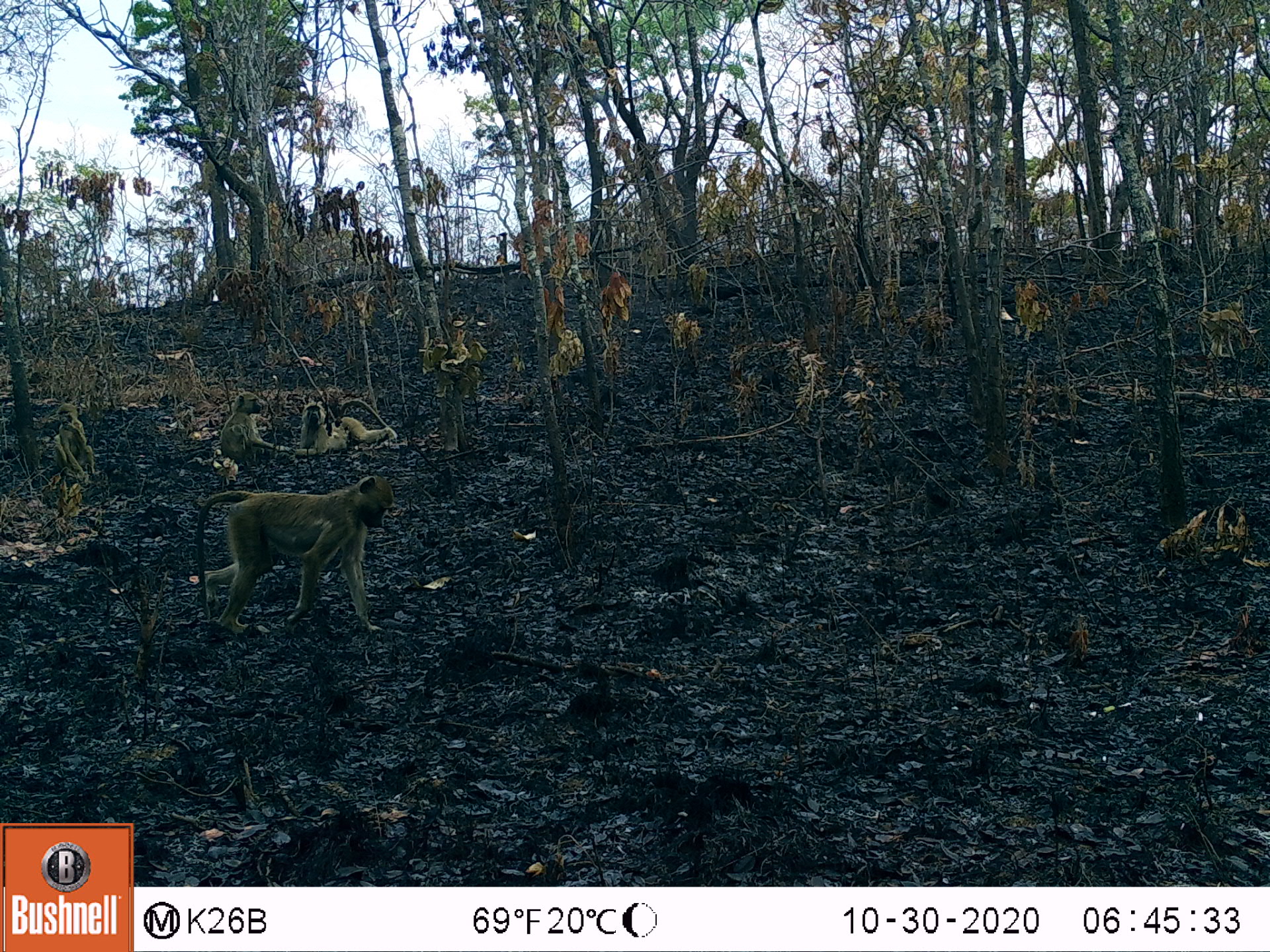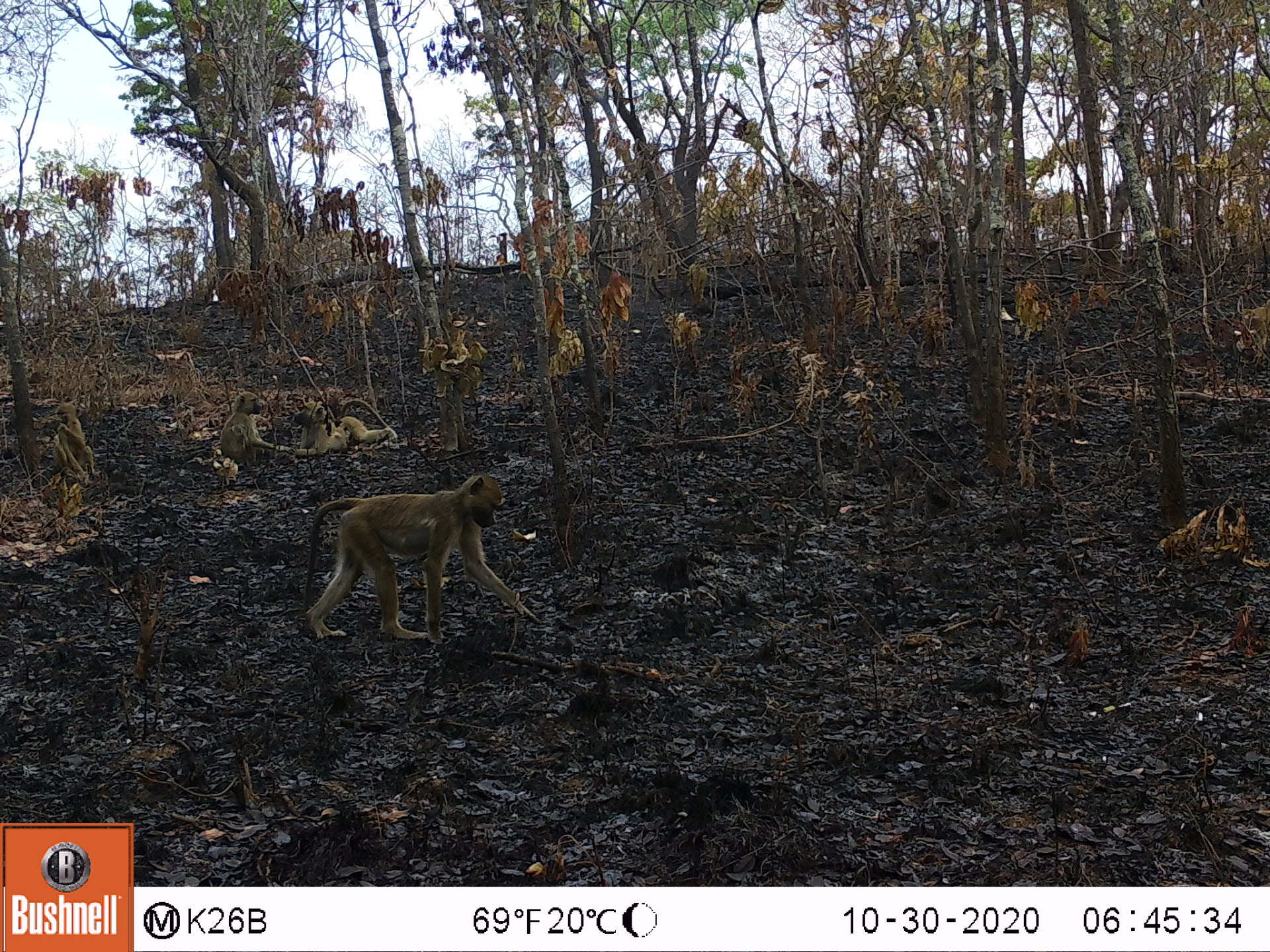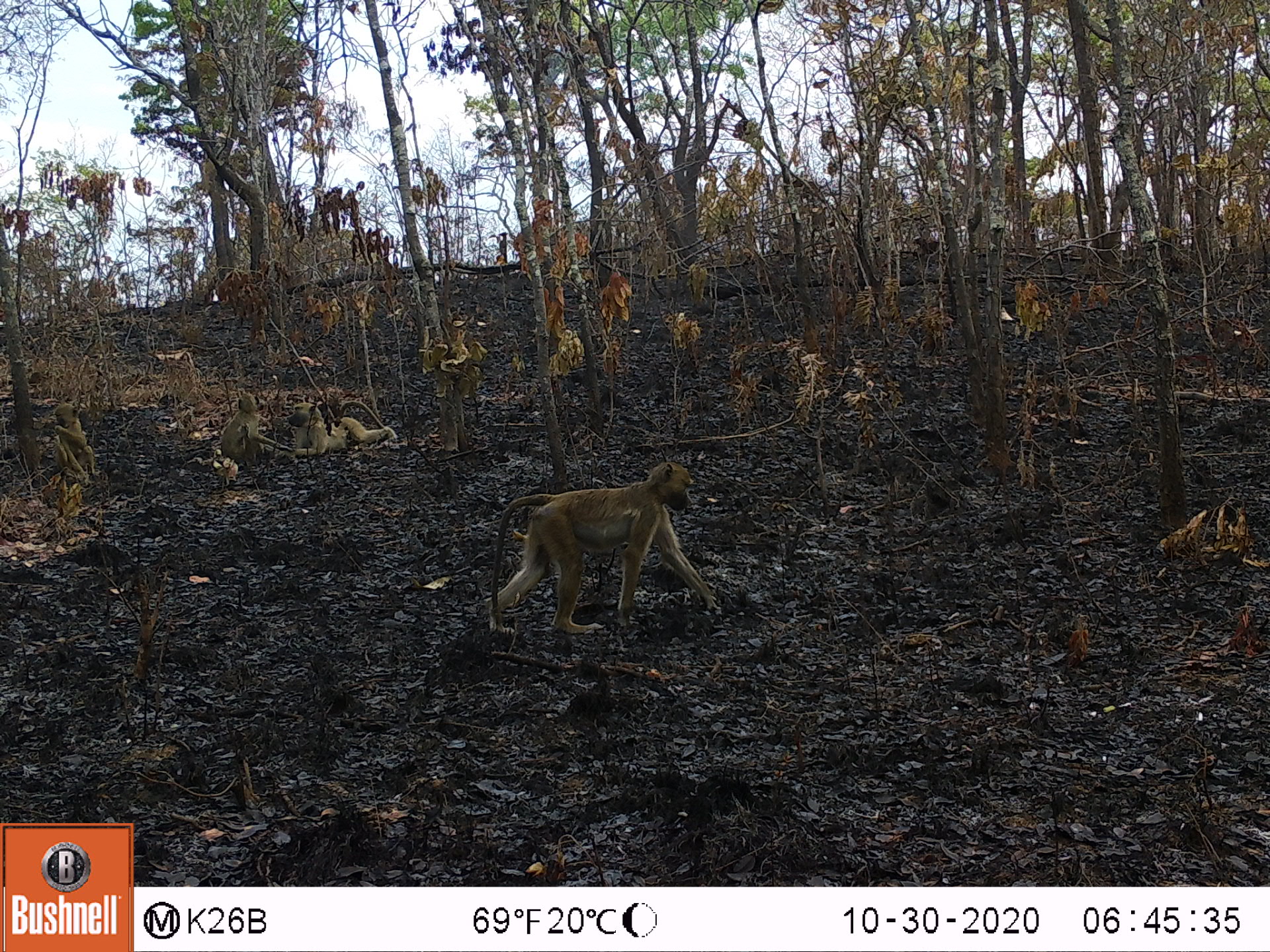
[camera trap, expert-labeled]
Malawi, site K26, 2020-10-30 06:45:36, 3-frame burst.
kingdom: Animalia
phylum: Chordata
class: Mammalia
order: Primates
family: Cercopithecidae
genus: Papio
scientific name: Papio cynocephalus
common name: yellow baboon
Yellow baboon (Papio cynocephalus), count 4.